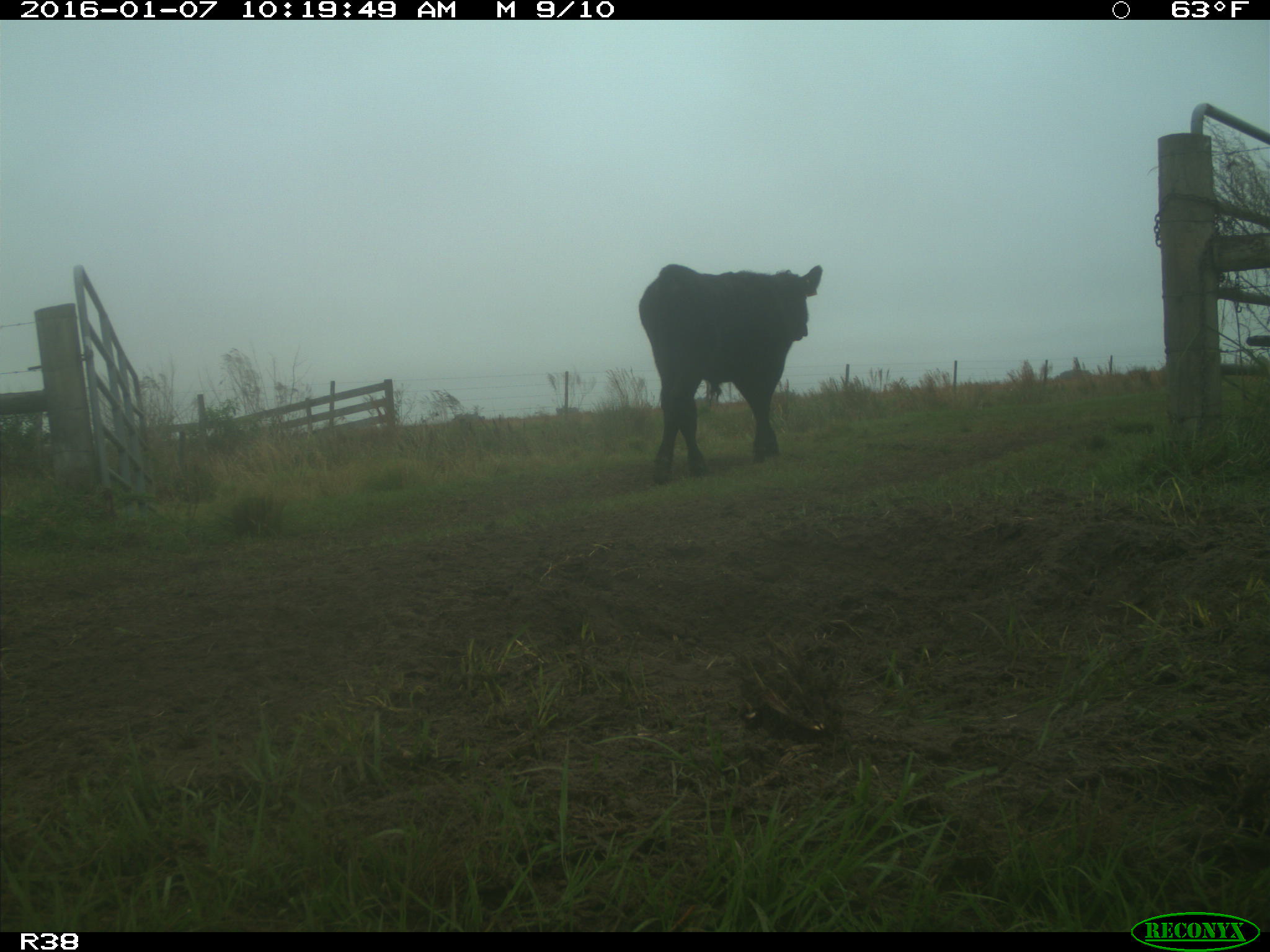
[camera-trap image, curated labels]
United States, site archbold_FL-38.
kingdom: Animalia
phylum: Chordata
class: Mammalia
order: Artiodactyla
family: Bovidae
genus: Bos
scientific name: Bos taurus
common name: domestic cow